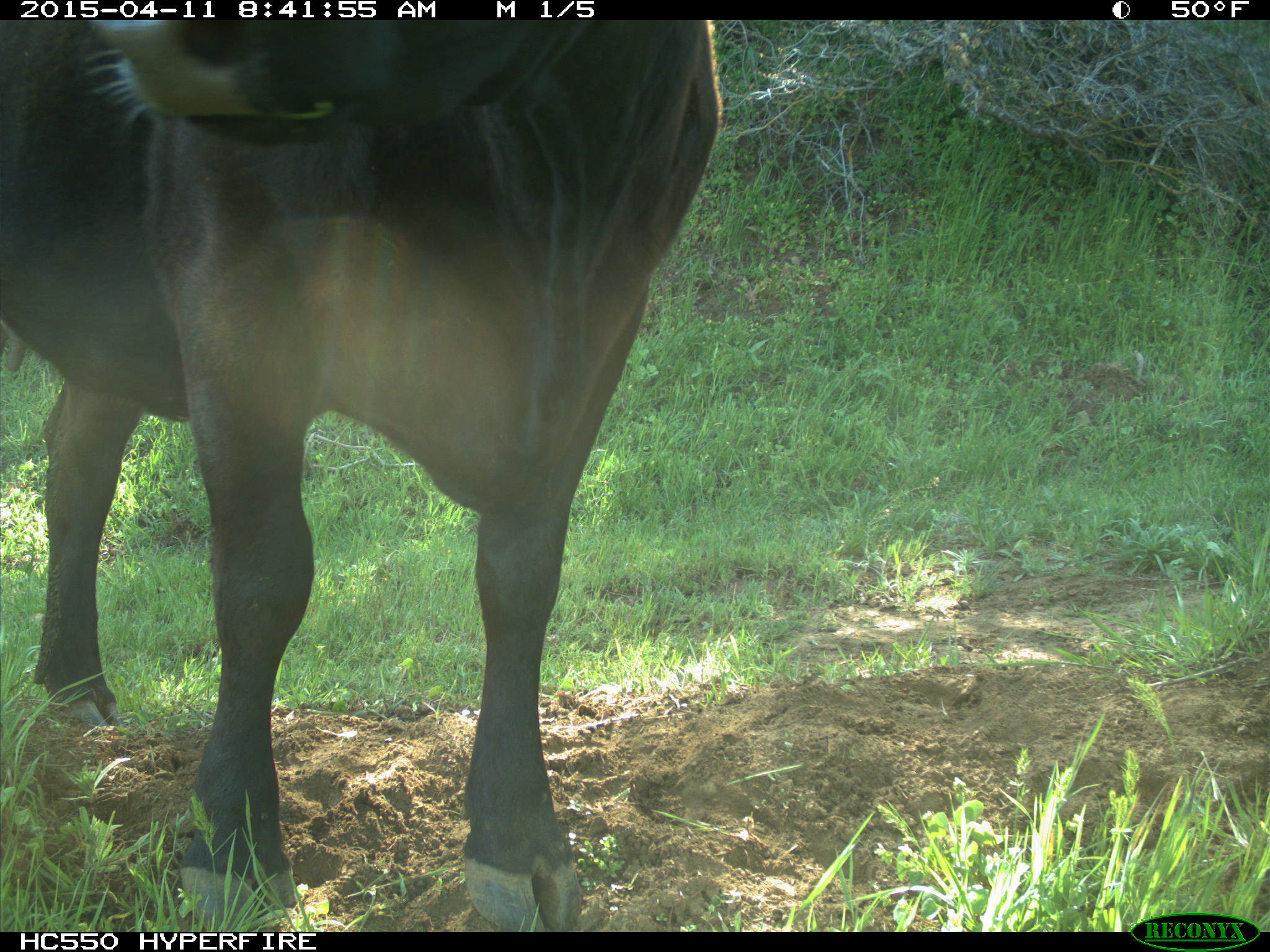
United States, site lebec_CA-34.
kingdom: Animalia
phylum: Chordata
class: Mammalia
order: Artiodactyla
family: Bovidae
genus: Bos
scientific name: Bos taurus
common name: domestic cow